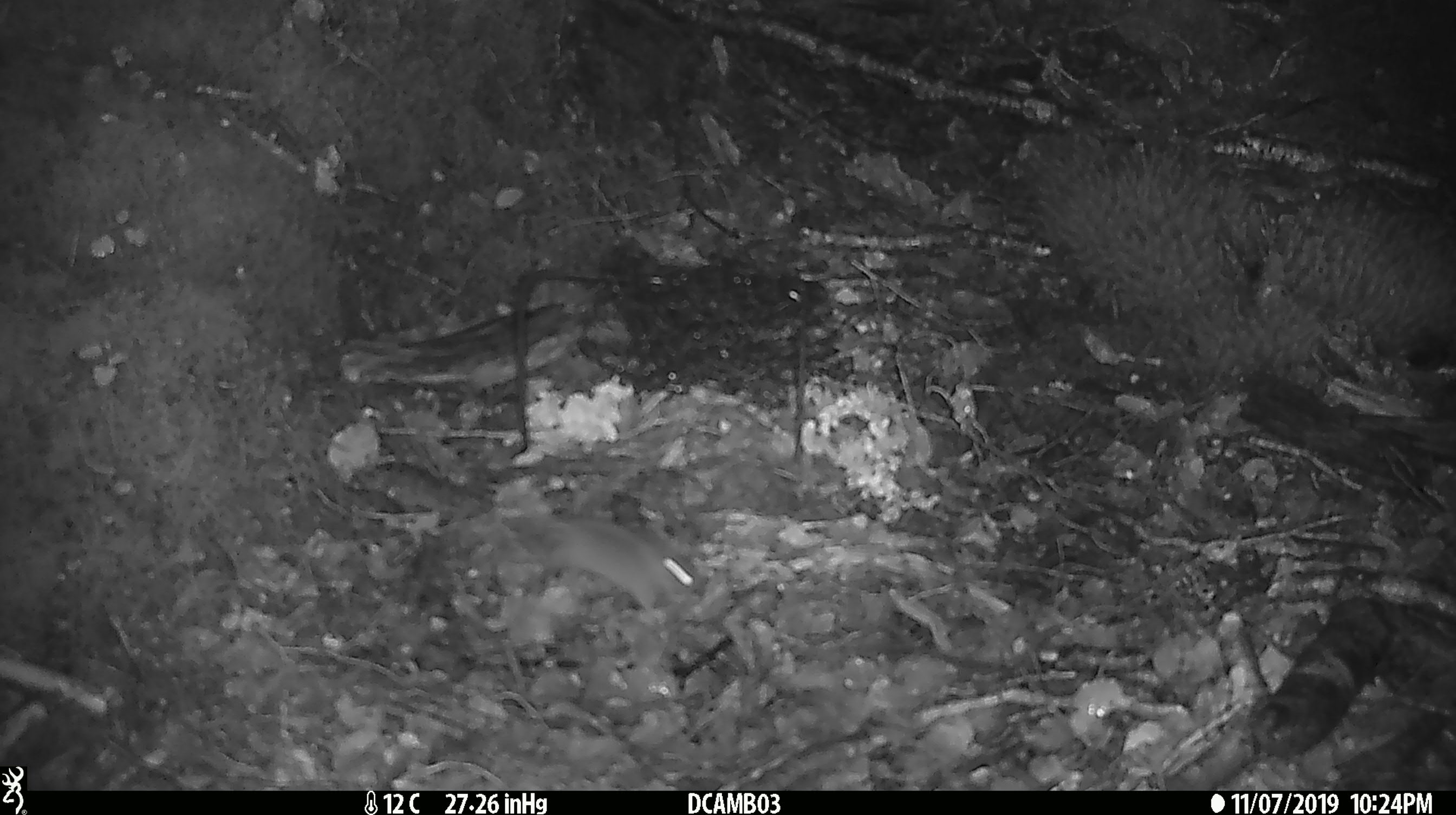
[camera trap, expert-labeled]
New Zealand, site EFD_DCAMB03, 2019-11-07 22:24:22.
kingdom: Animalia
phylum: Chordata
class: Mammalia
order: Rodentia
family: Muridae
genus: Mus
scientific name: Mus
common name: mouse